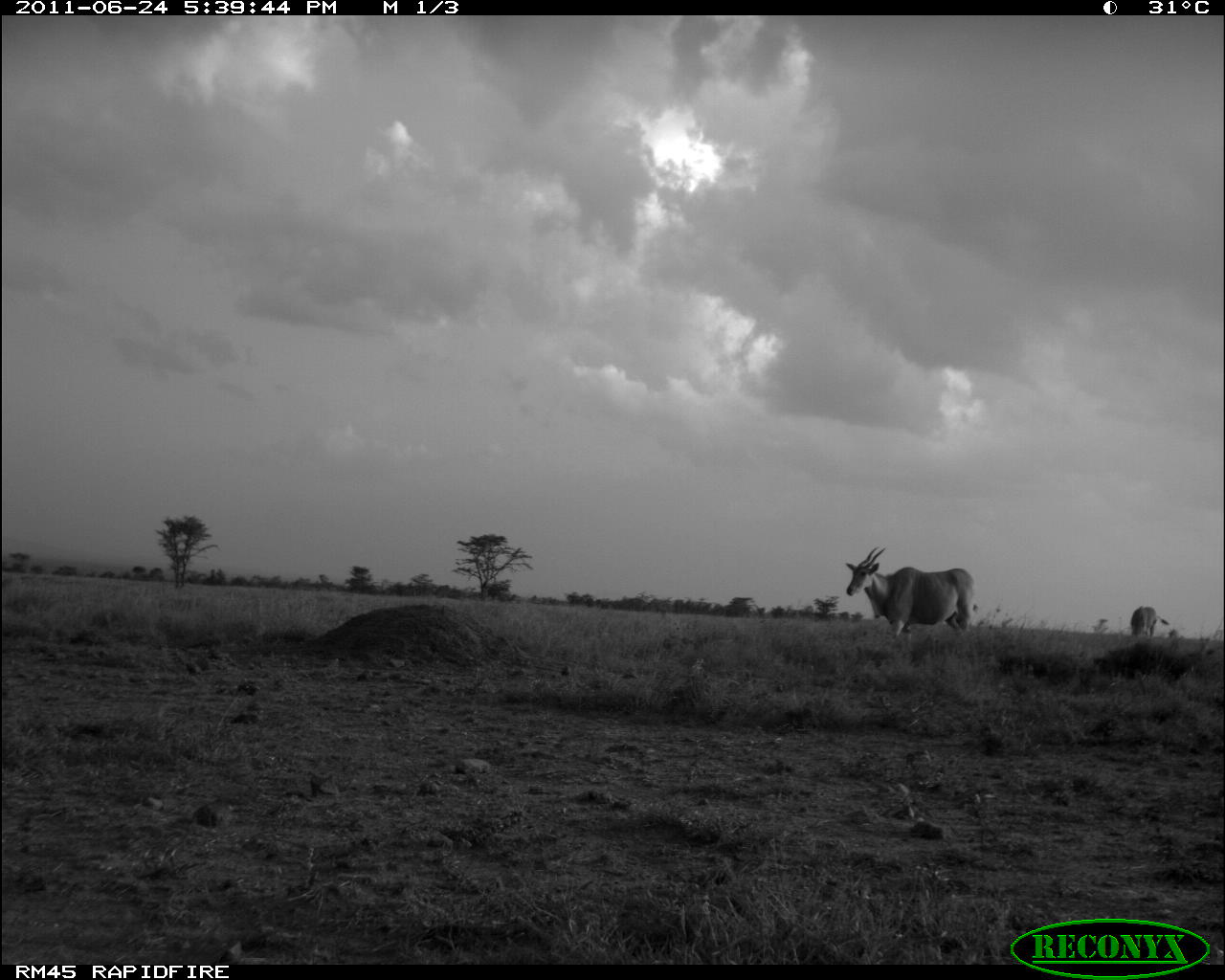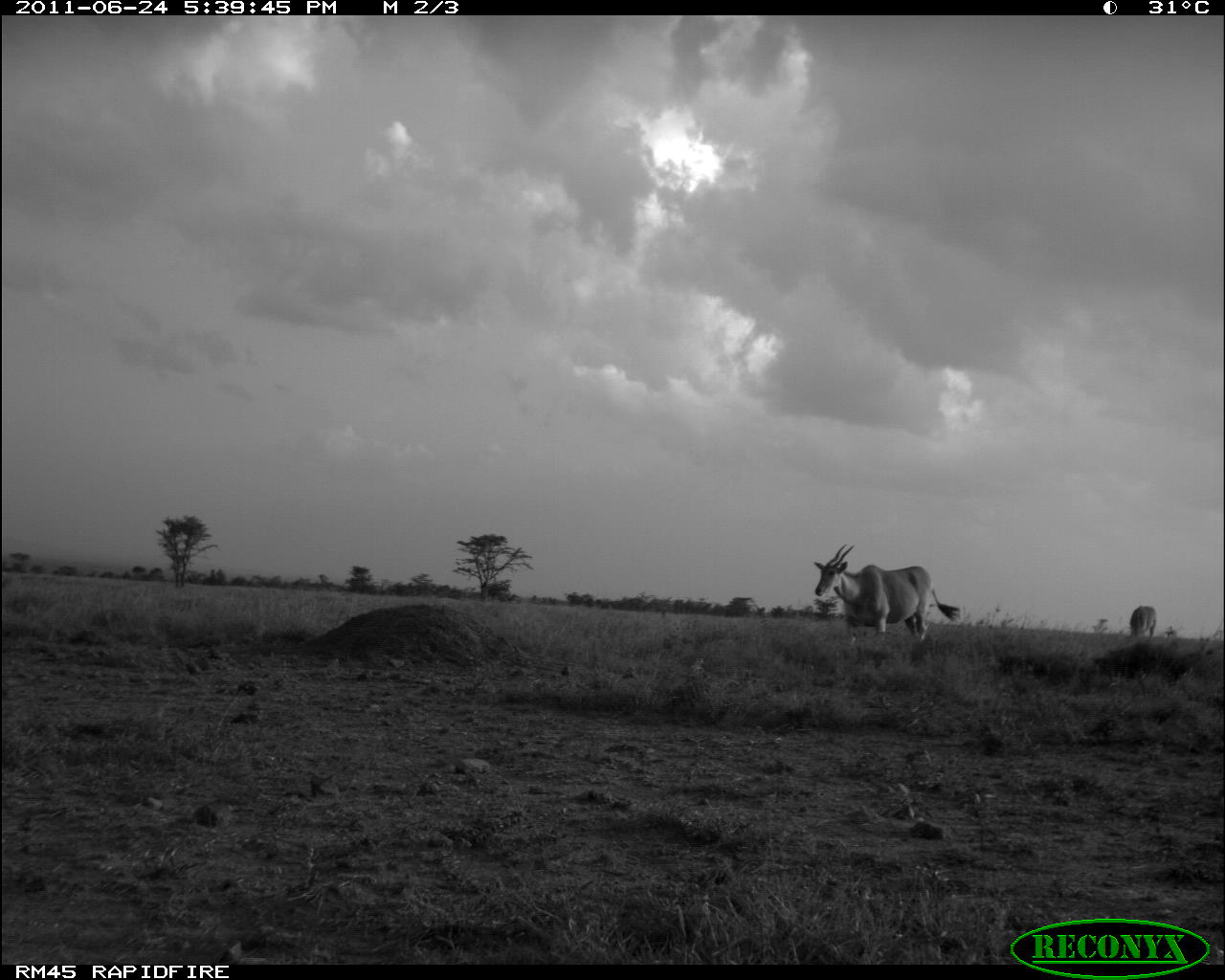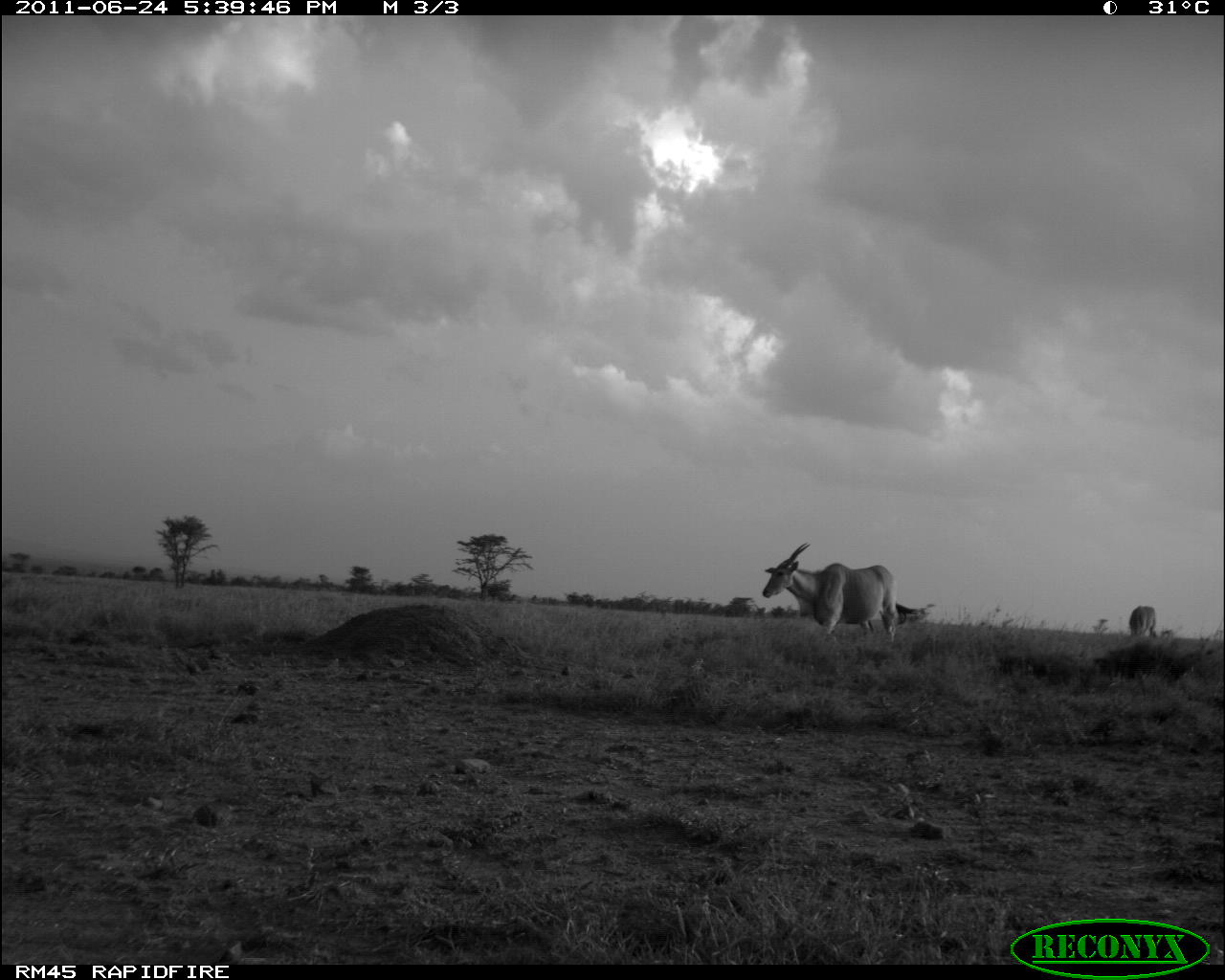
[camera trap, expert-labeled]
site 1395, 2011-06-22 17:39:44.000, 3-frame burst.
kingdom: Animalia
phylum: Chordata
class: Mammalia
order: Artiodactyla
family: Bovidae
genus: Tragelaphus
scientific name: Tragelaphus oryx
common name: eland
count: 2